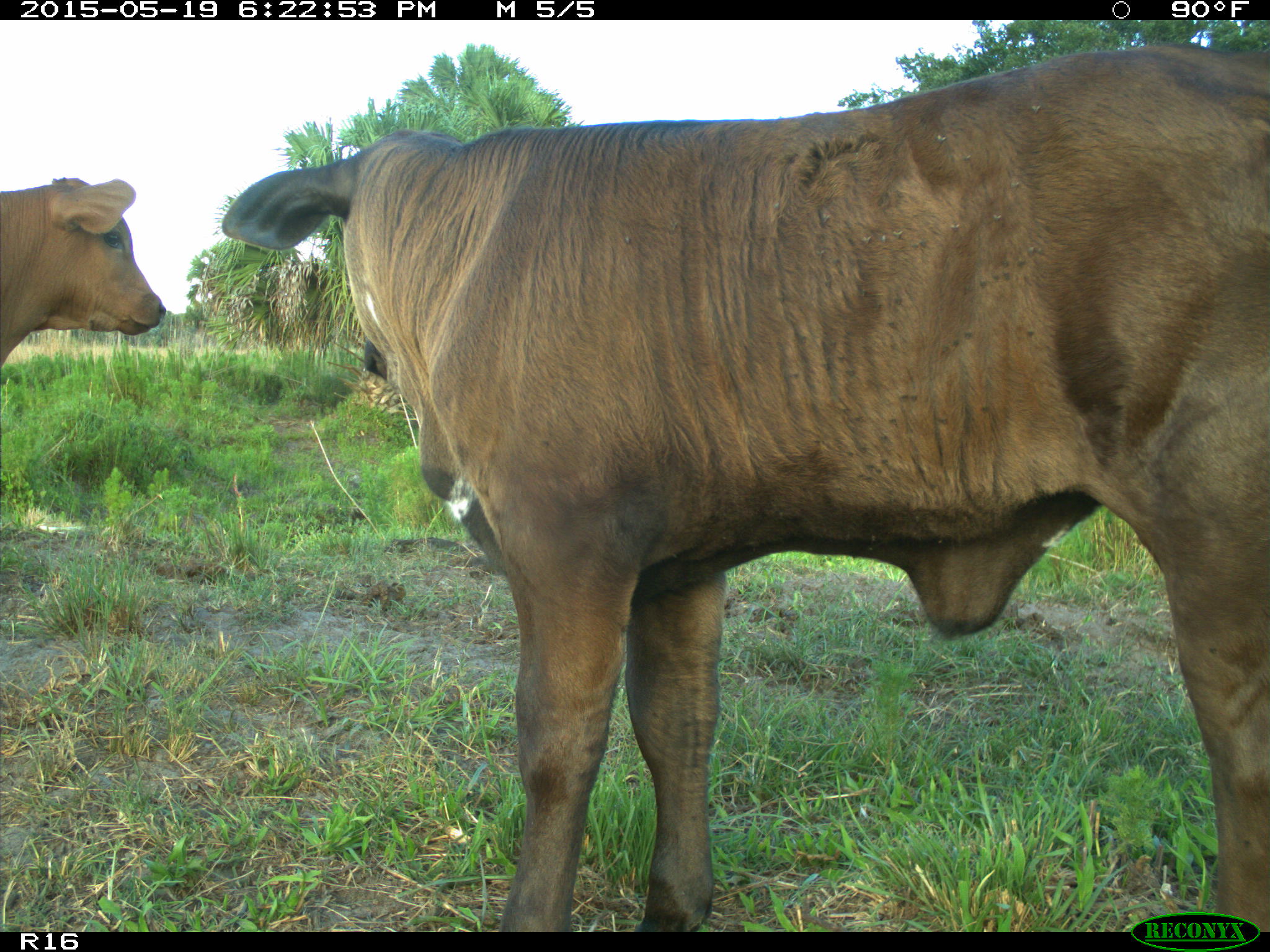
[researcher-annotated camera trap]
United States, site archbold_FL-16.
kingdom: Animalia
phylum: Chordata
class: Mammalia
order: Artiodactyla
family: Bovidae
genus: Bos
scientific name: Bos taurus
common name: domestic cow